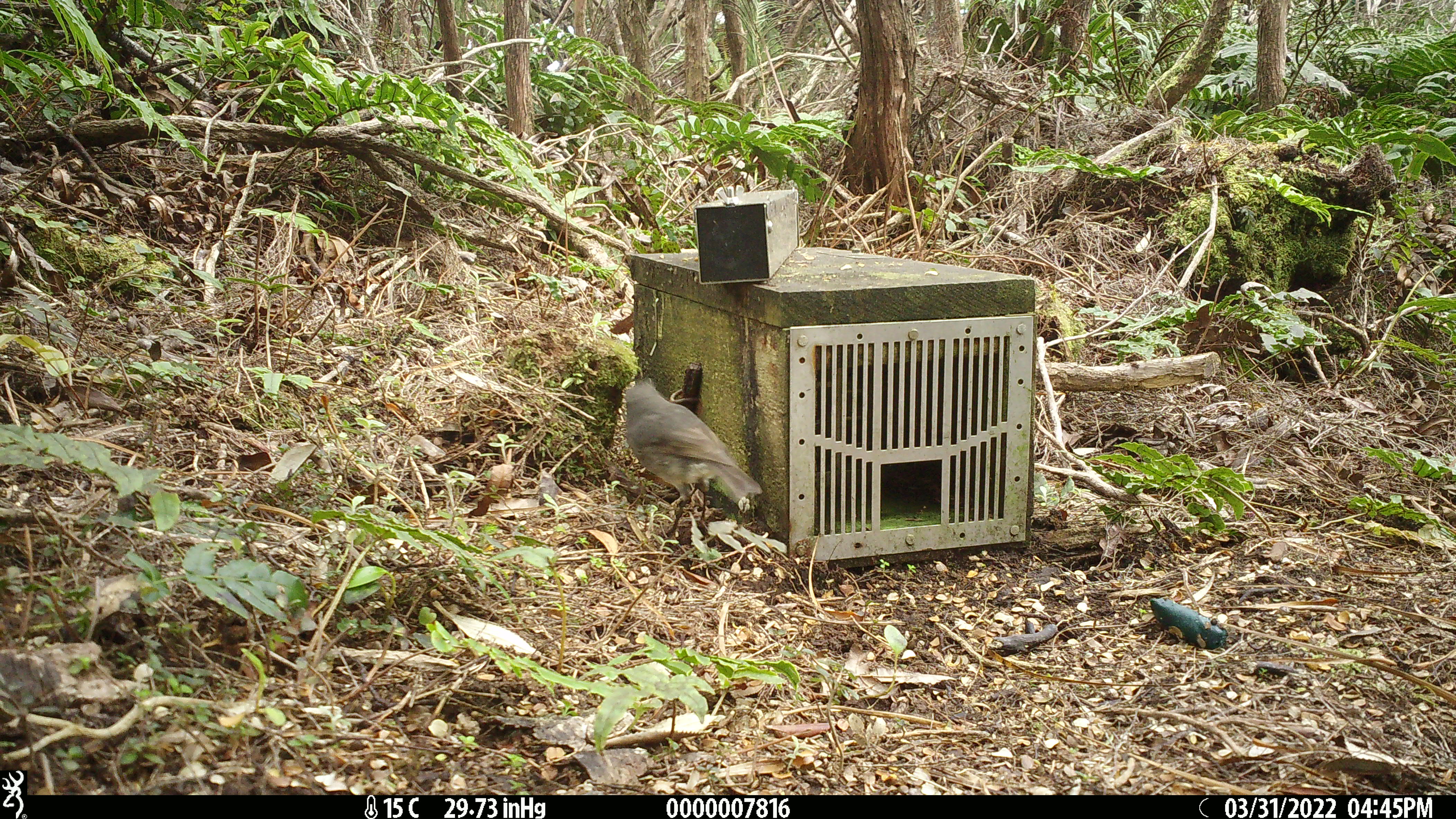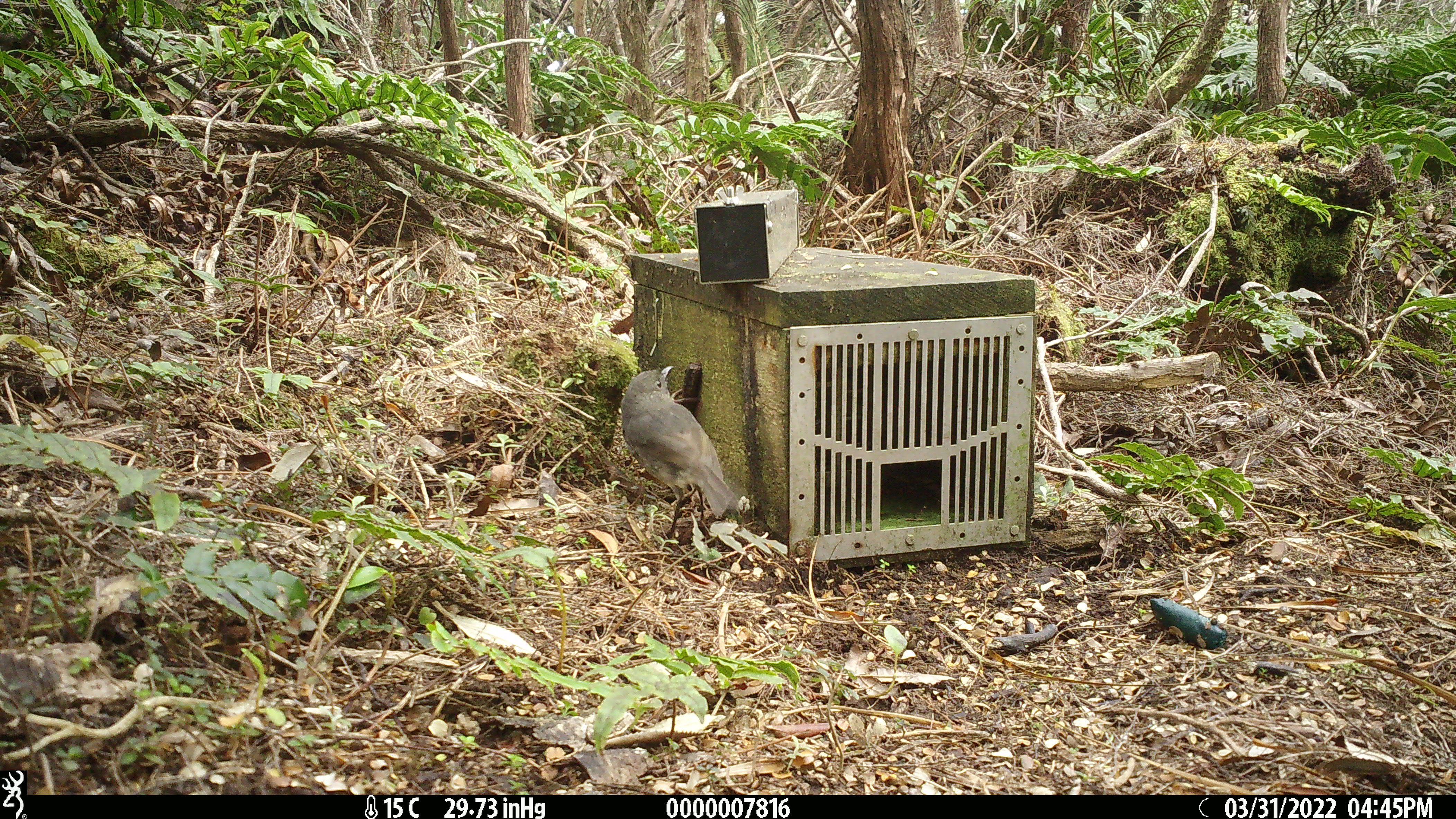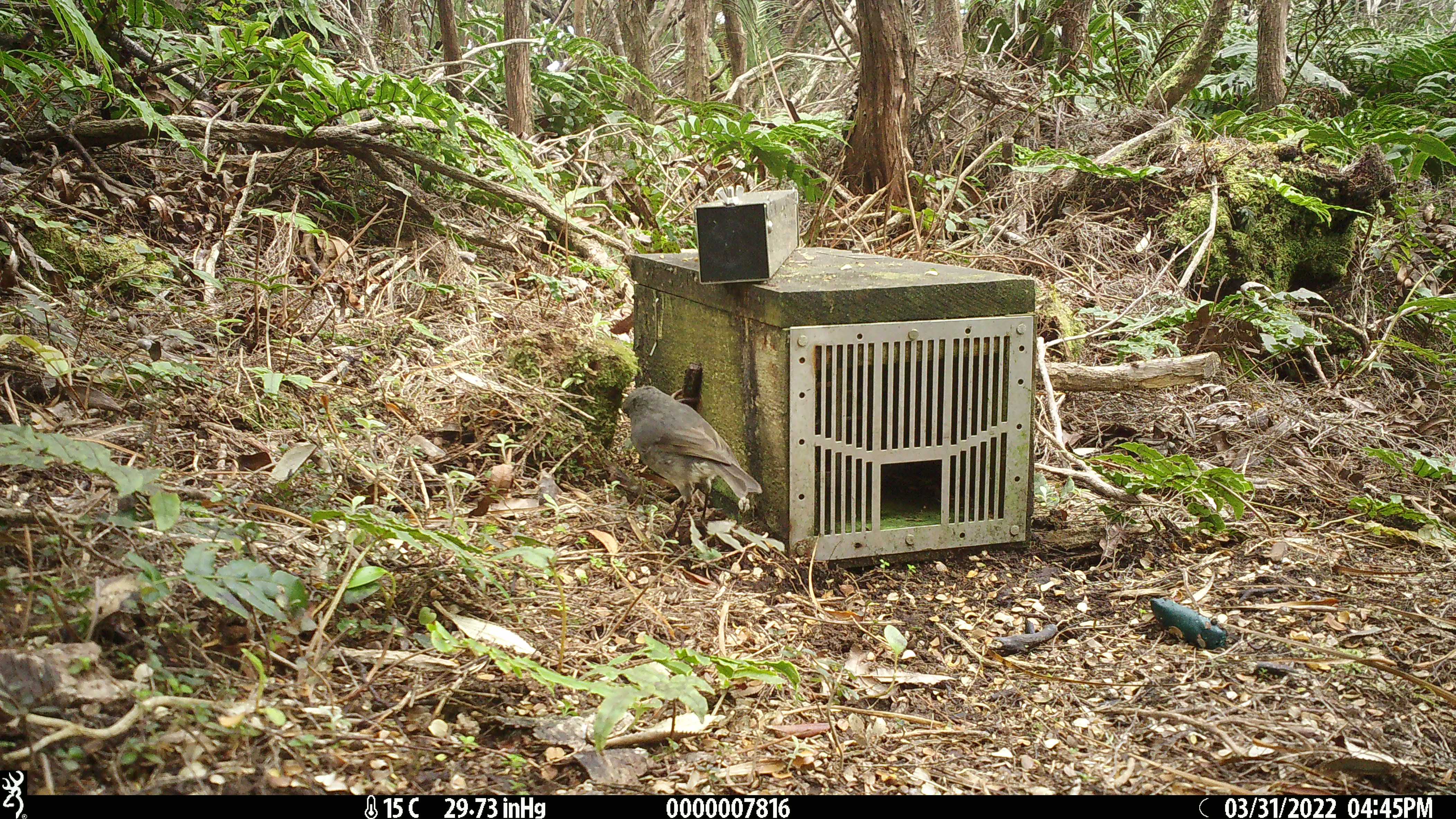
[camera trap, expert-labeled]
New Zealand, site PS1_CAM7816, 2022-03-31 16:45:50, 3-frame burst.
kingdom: Animalia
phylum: Chordata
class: Aves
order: Passeriformes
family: Petroicidae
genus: Petroica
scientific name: Petroica australis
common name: new zealand robin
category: robin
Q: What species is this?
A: Robin (new zealand robin) (Petroica australis).